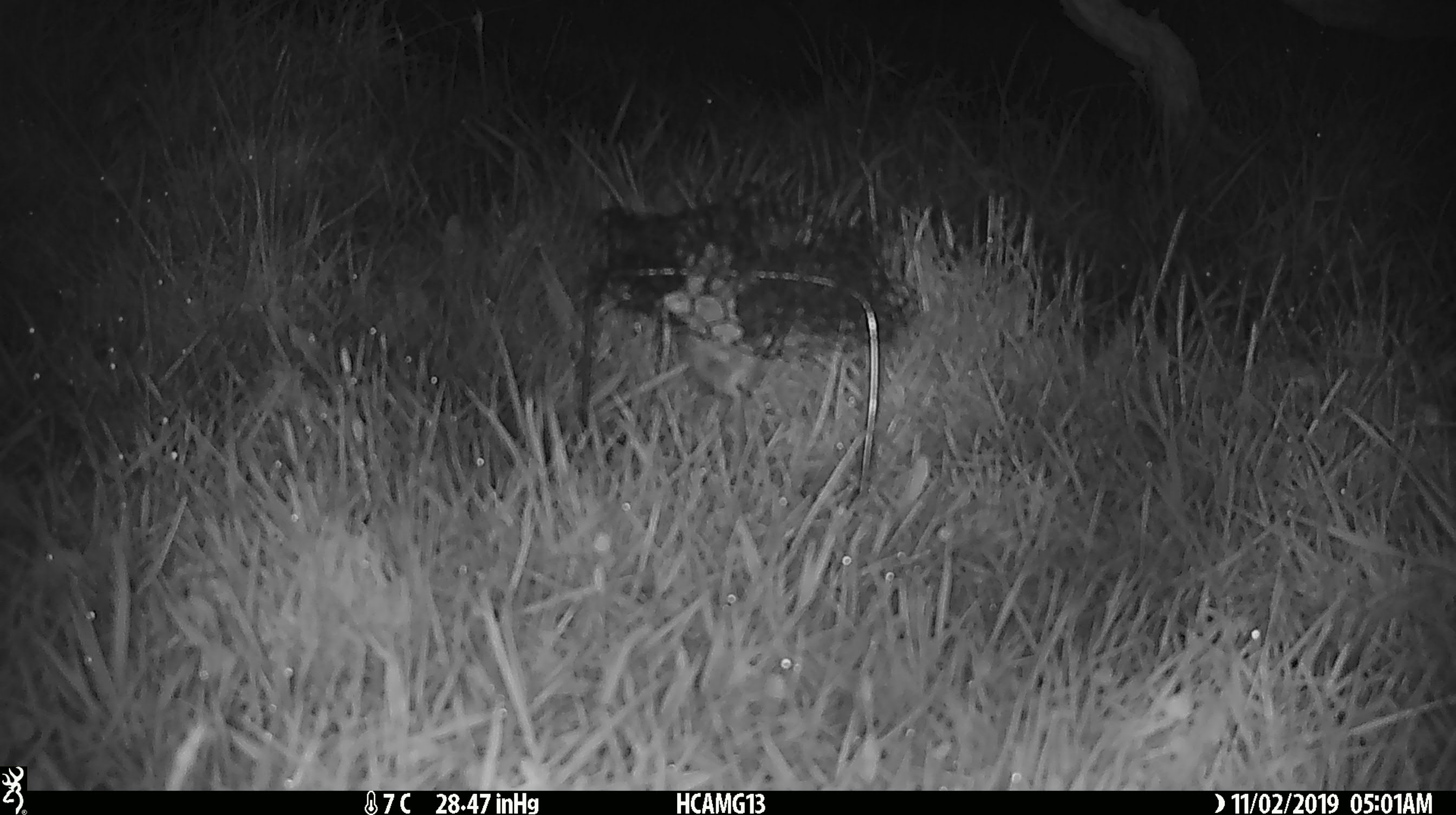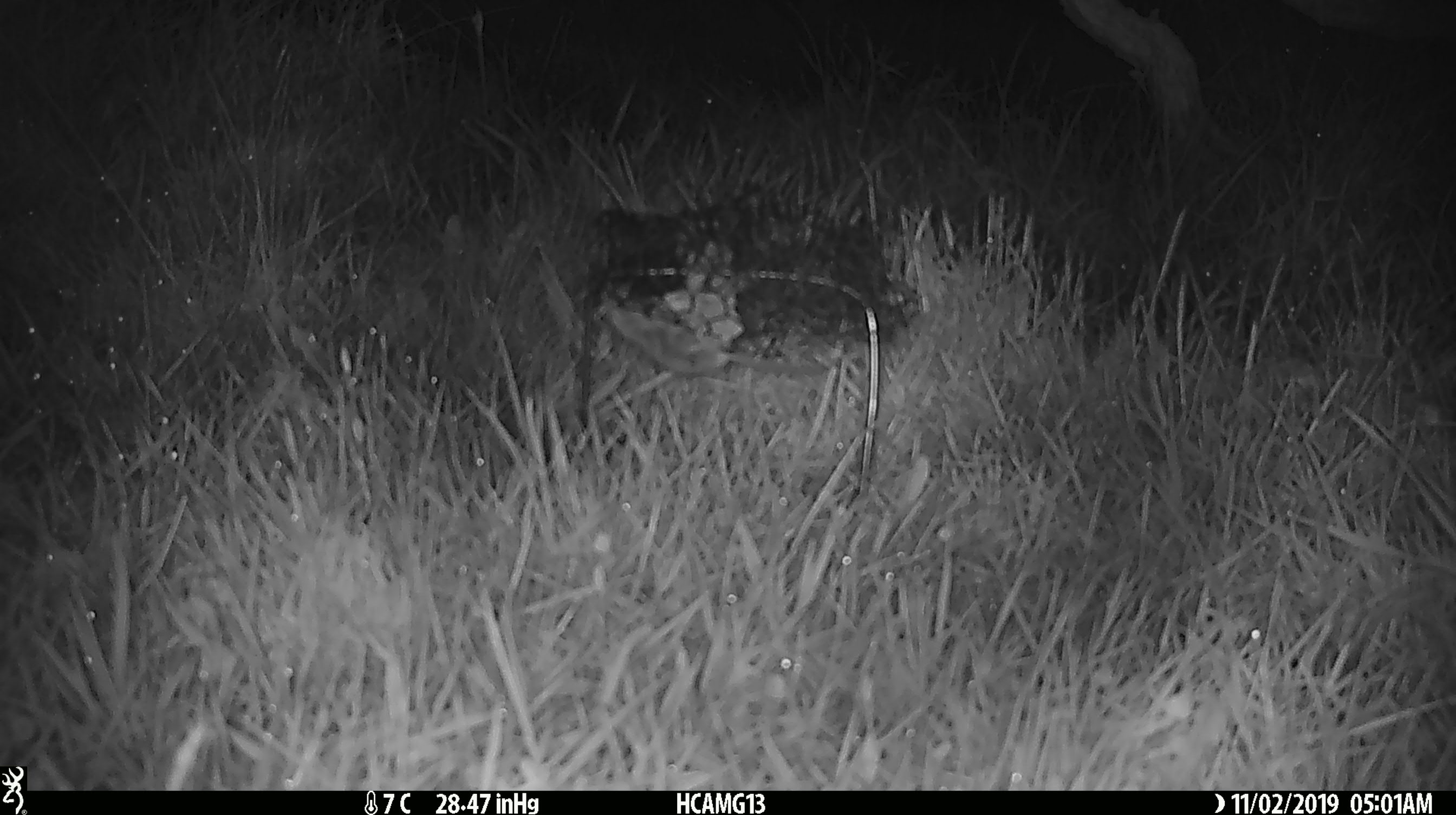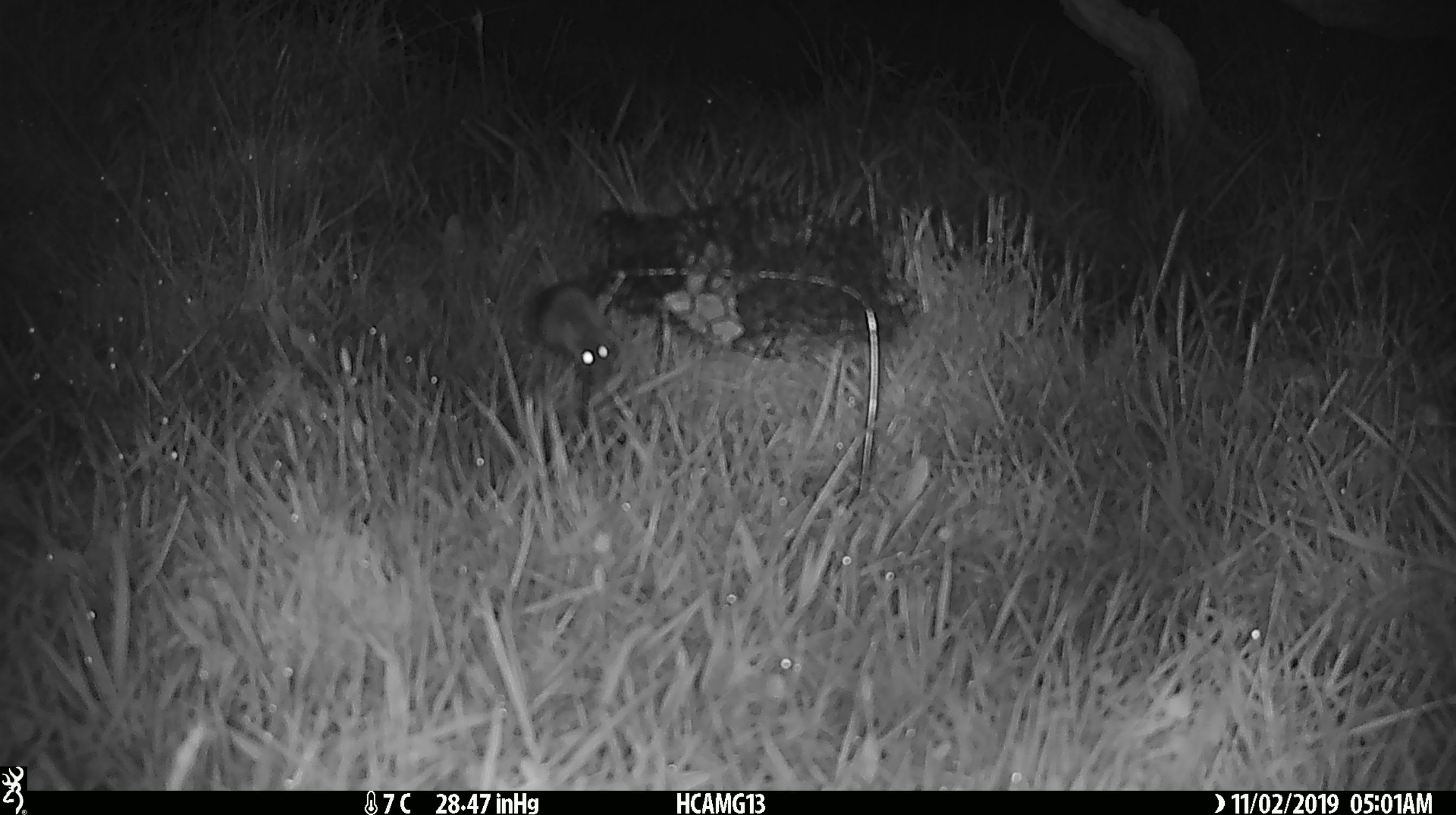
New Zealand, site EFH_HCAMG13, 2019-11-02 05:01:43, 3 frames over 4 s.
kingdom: Animalia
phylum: Chordata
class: Mammalia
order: Rodentia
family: Muridae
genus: Mus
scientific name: Mus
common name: mouse